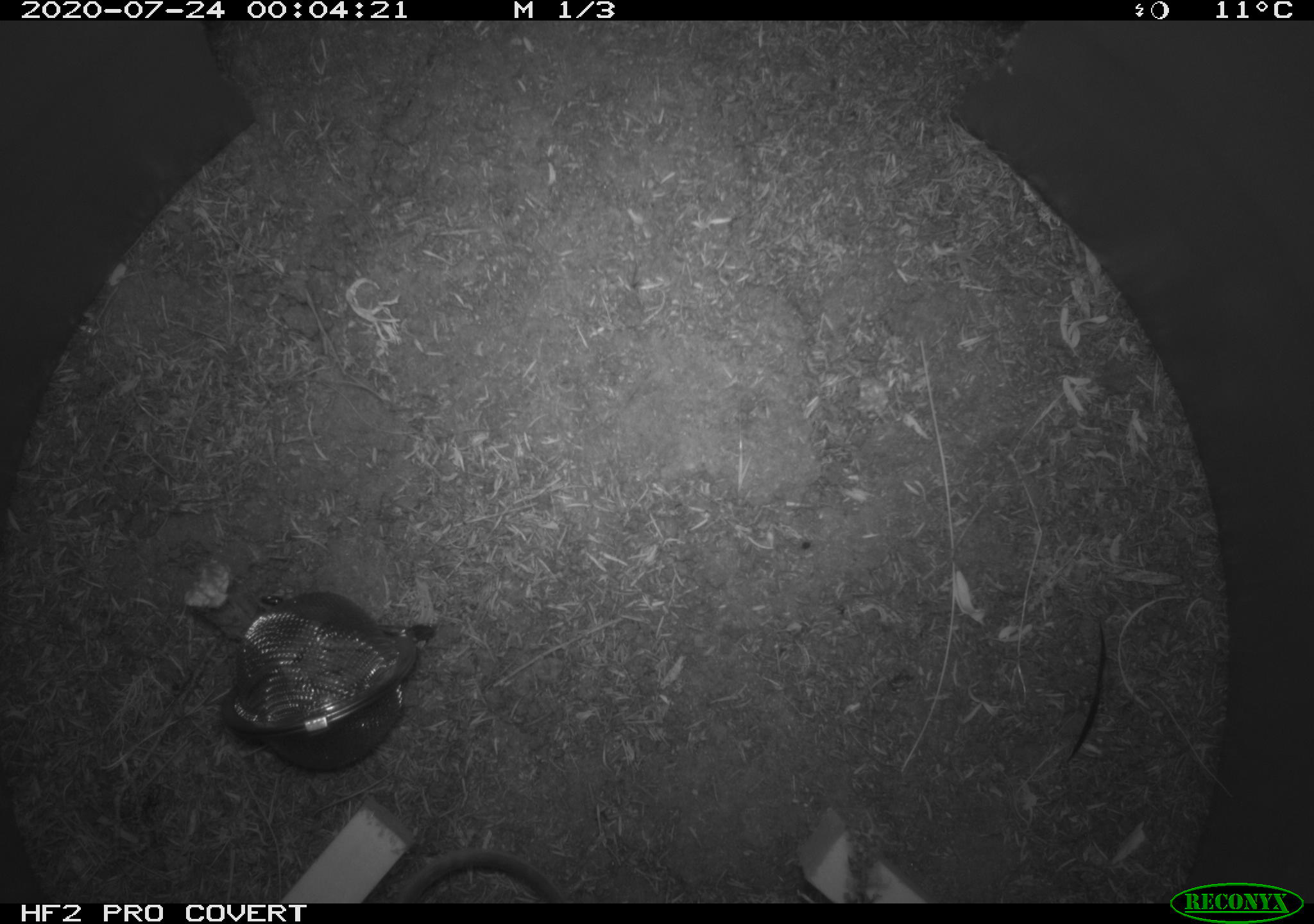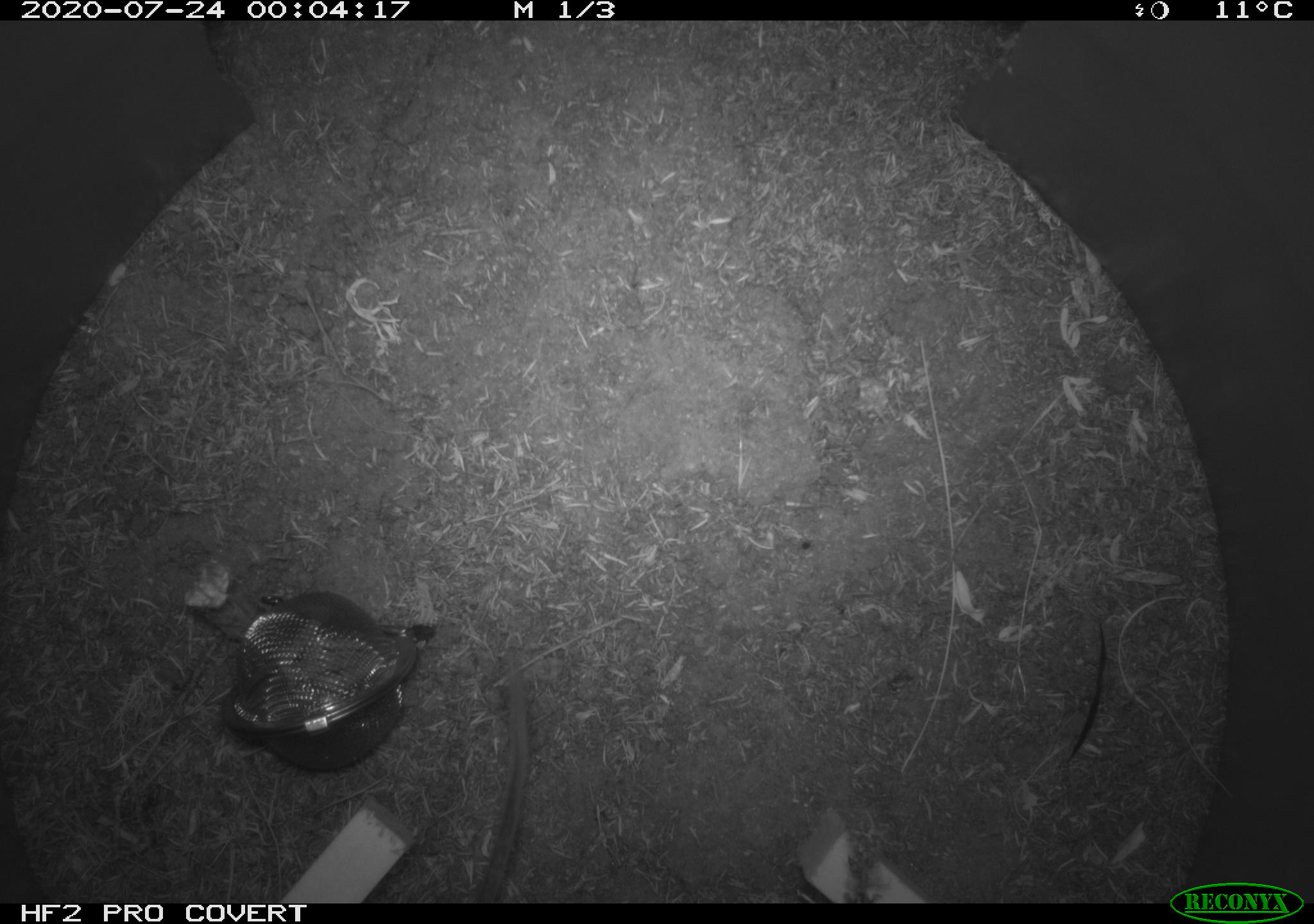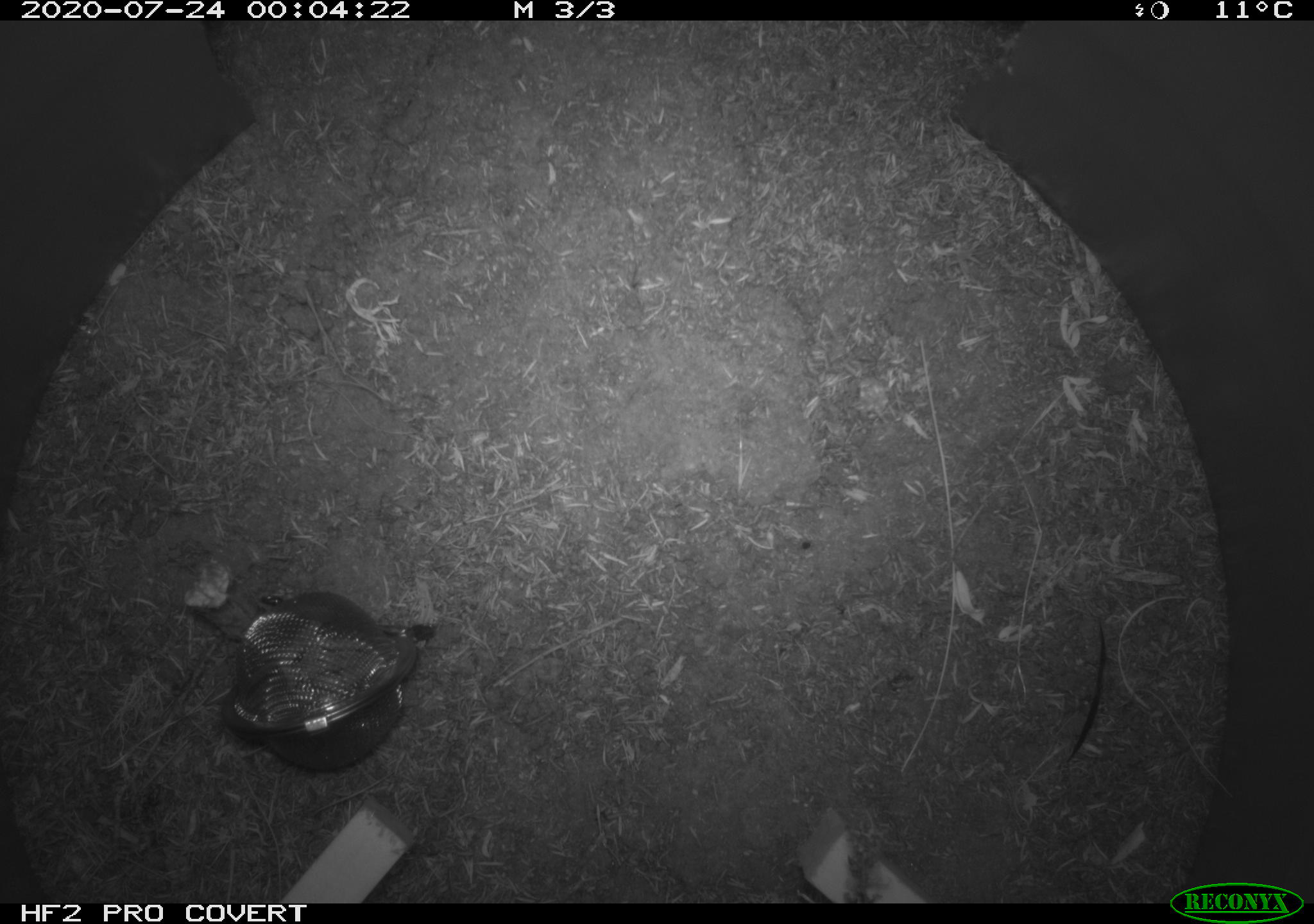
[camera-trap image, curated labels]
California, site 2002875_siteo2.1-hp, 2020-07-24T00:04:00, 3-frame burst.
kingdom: Animalia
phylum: Chordata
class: Mammalia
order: Rodentia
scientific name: Rodentia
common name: rodent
Rodent (Rodentia).